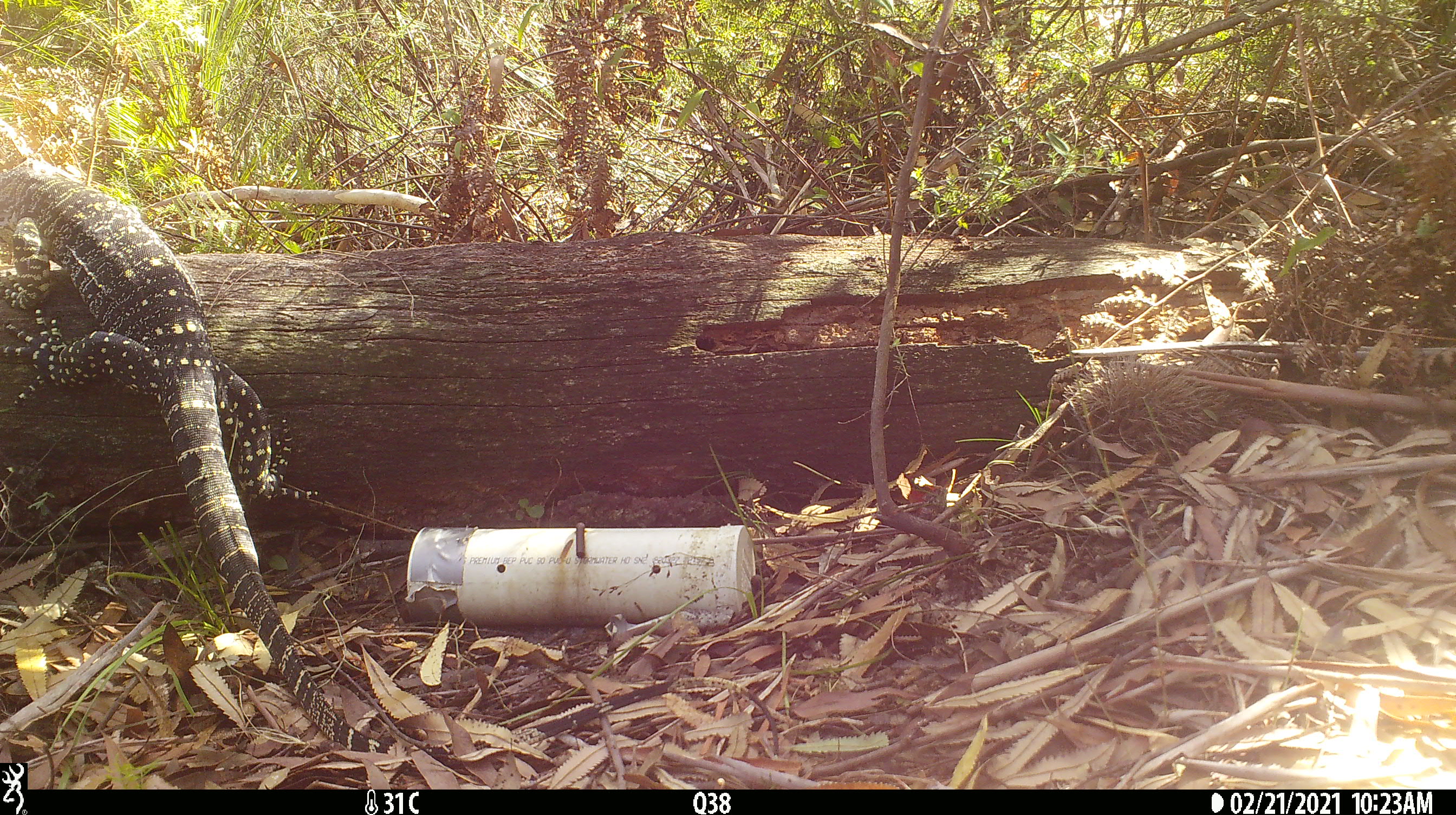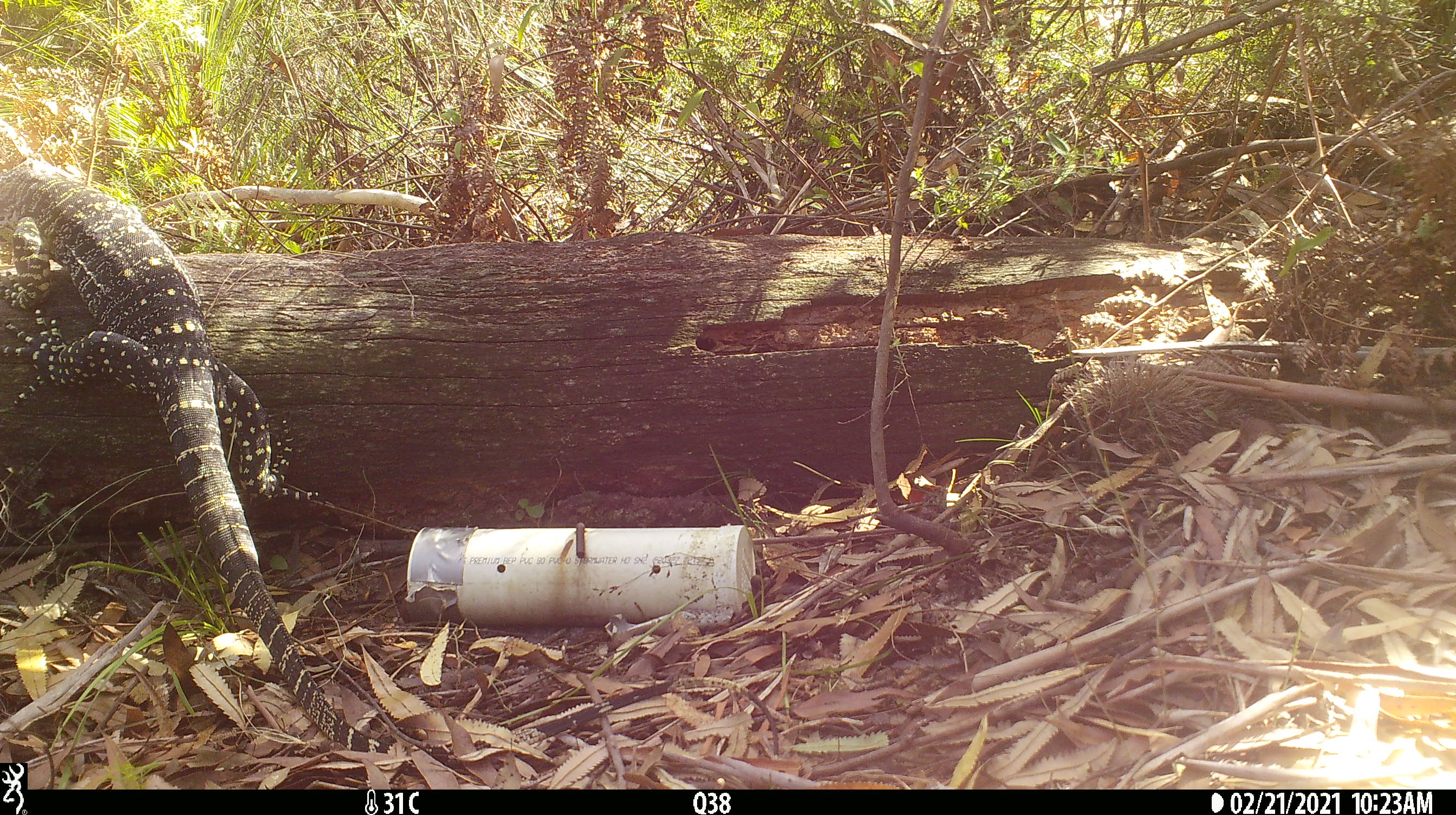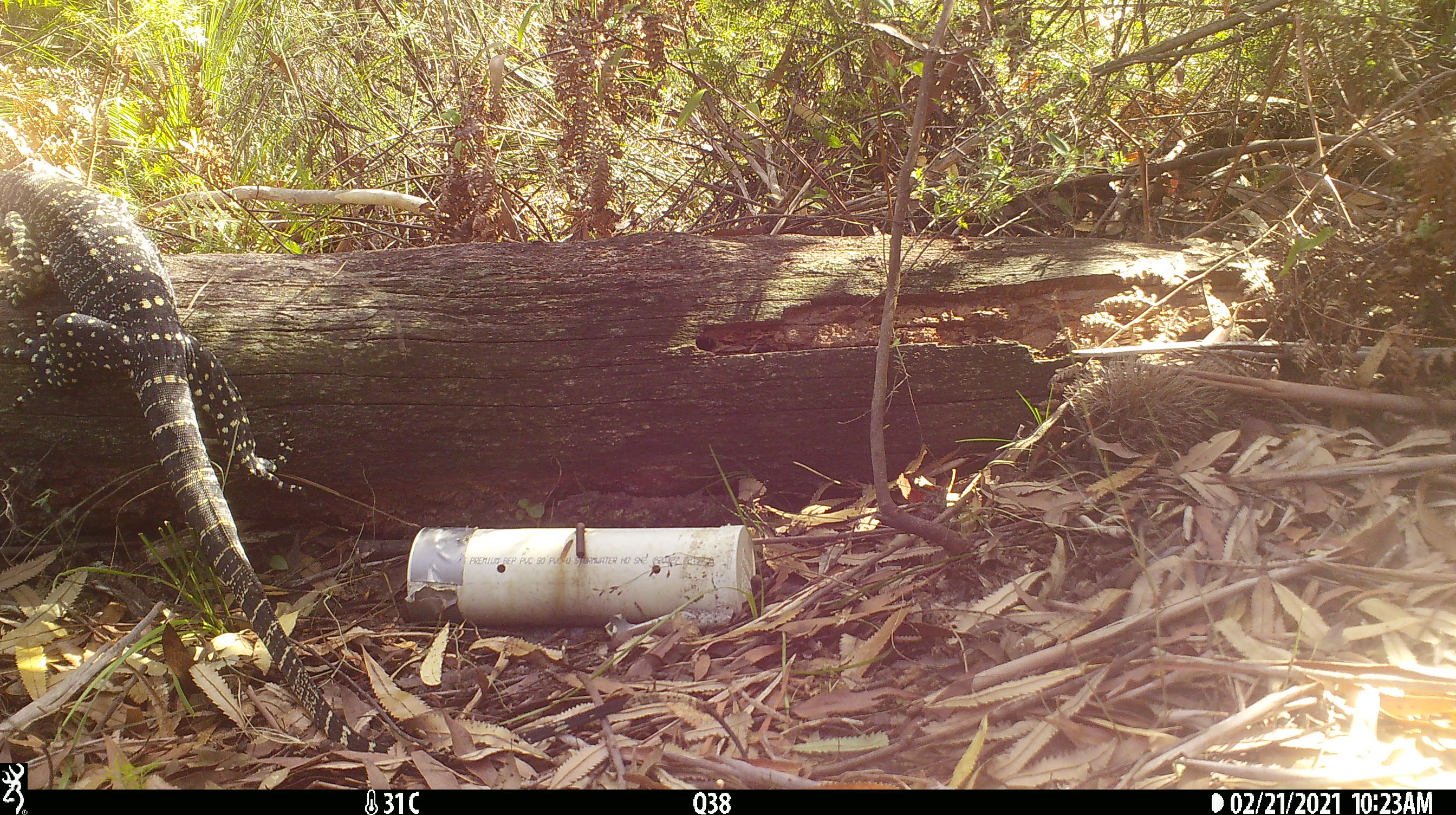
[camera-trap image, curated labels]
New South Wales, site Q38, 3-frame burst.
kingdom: Animalia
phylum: Chordata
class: Reptilia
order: Squamata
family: Varanidae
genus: Varanus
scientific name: Varanus varius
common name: lace monitor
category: goanna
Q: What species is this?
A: Goanna (lace monitor) (Varanus varius).